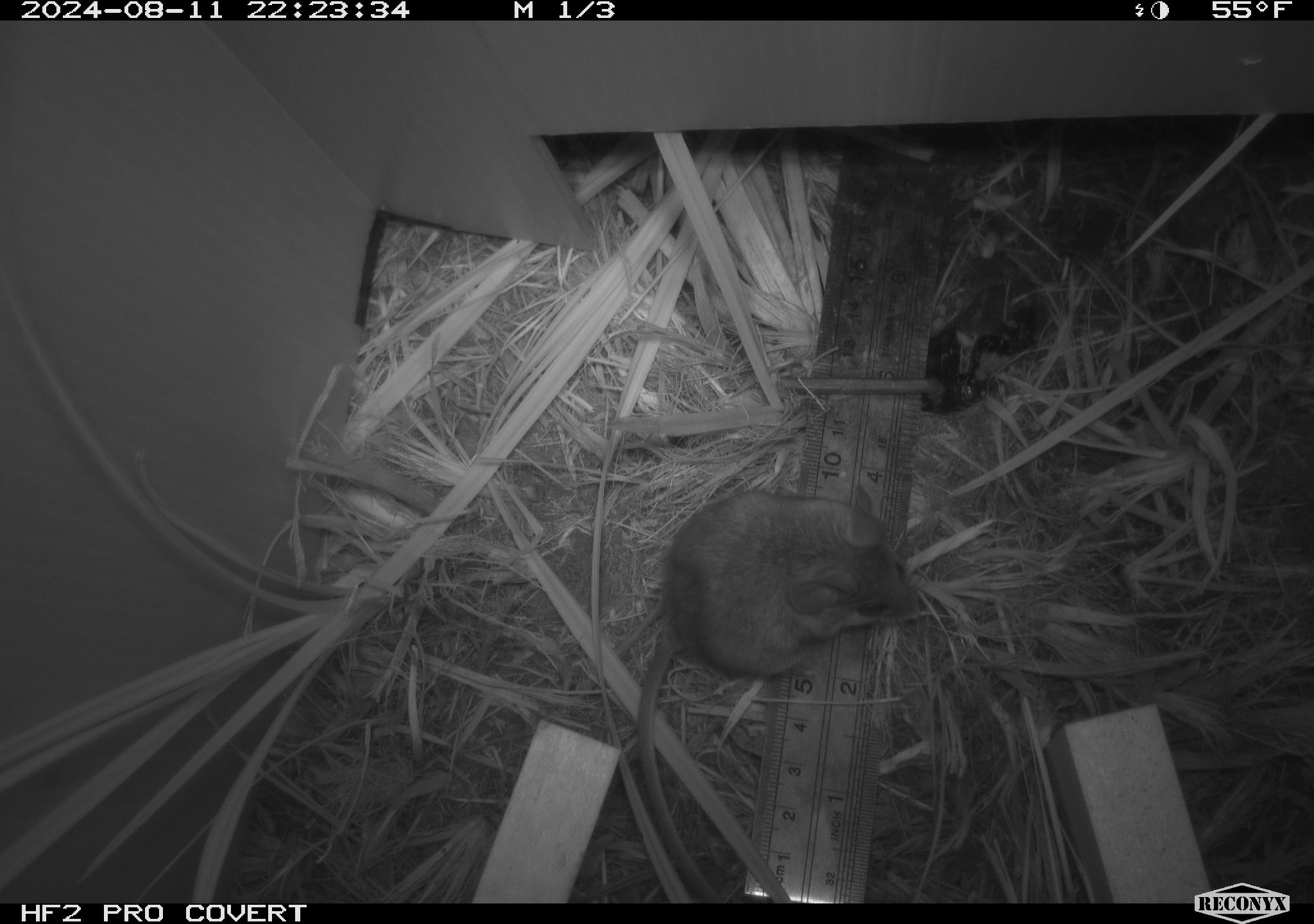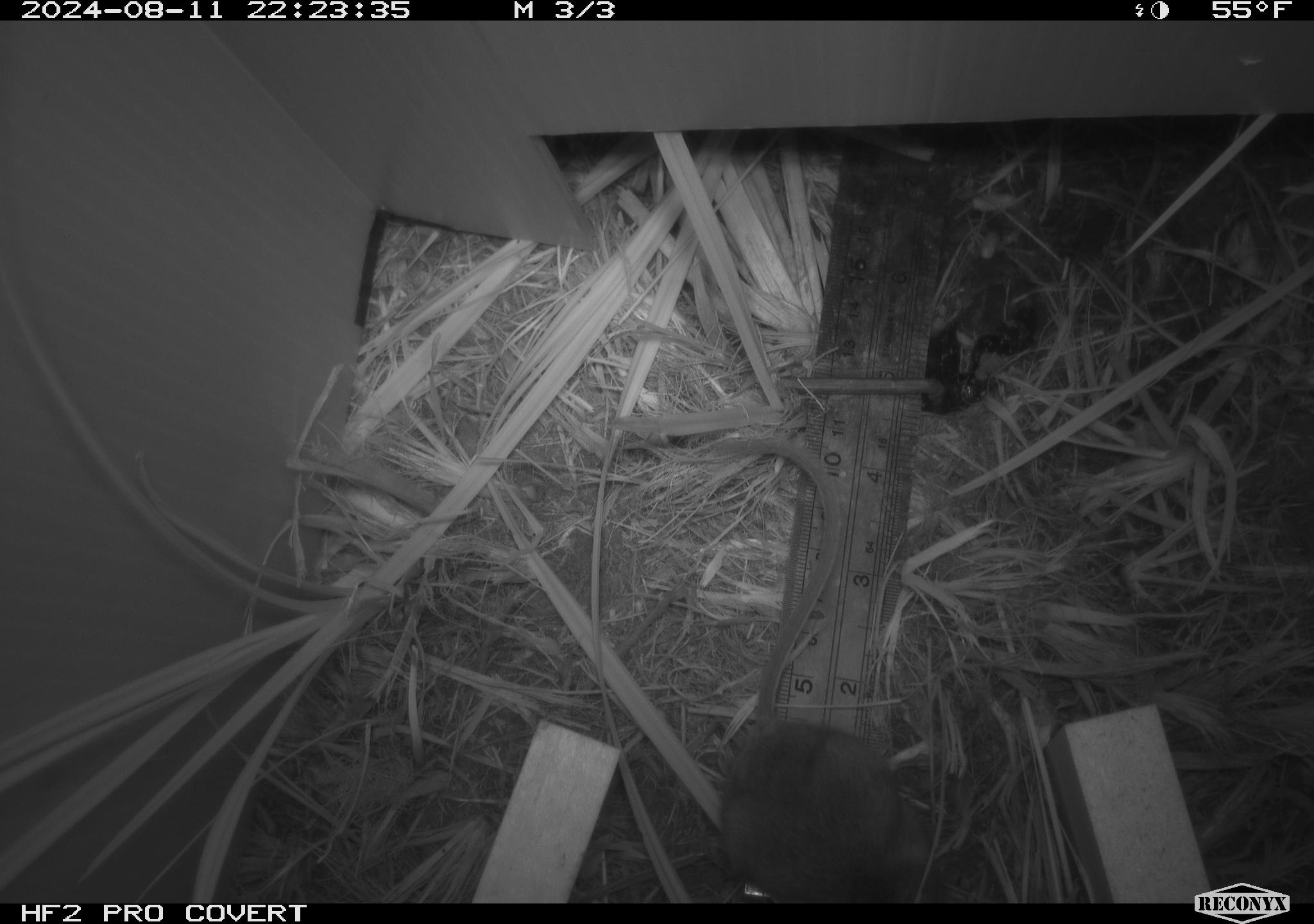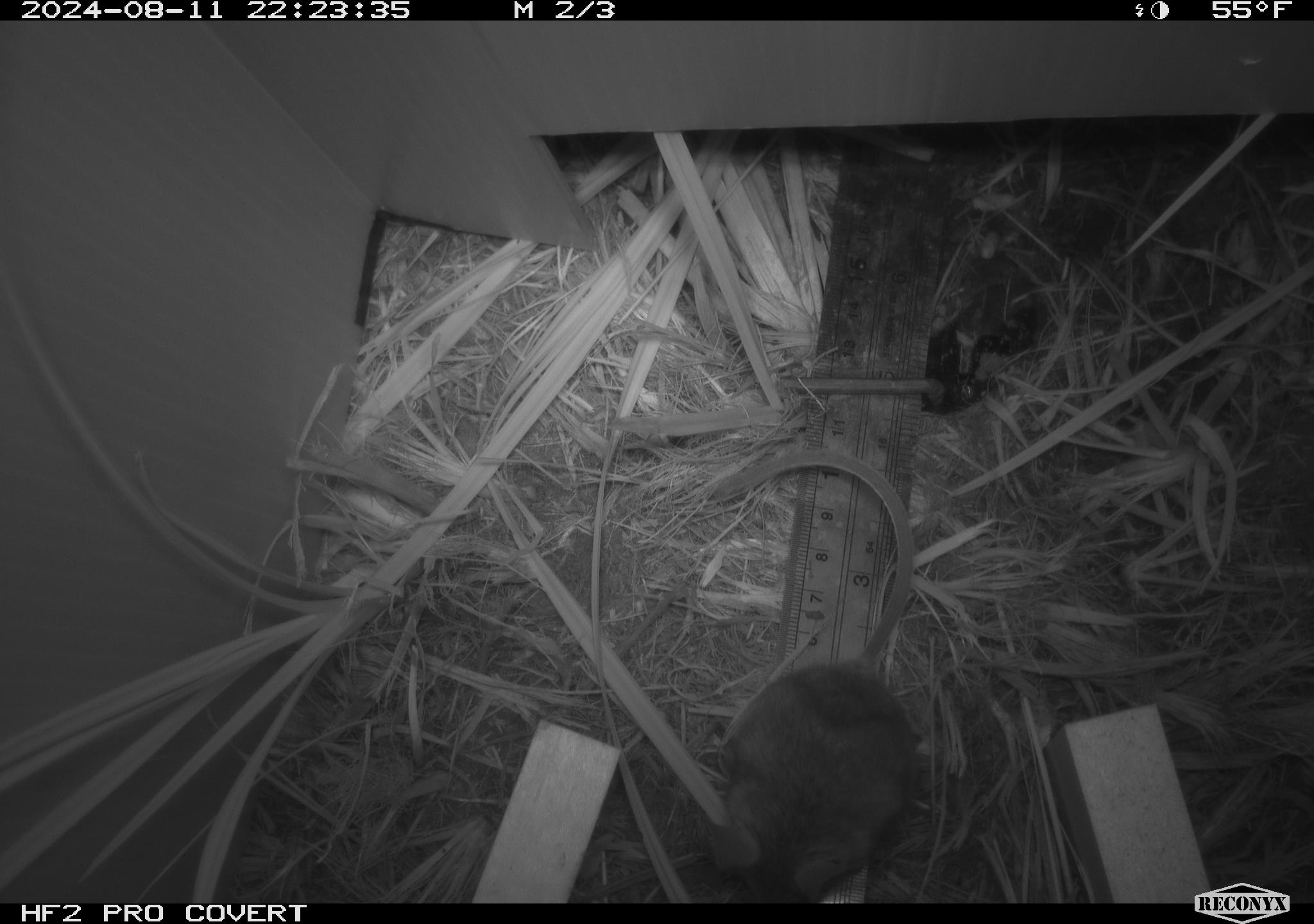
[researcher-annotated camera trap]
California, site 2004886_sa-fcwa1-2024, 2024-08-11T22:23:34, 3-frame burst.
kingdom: Animalia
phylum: Chordata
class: Mammalia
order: Rodentia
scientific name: Rodentia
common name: mouse species